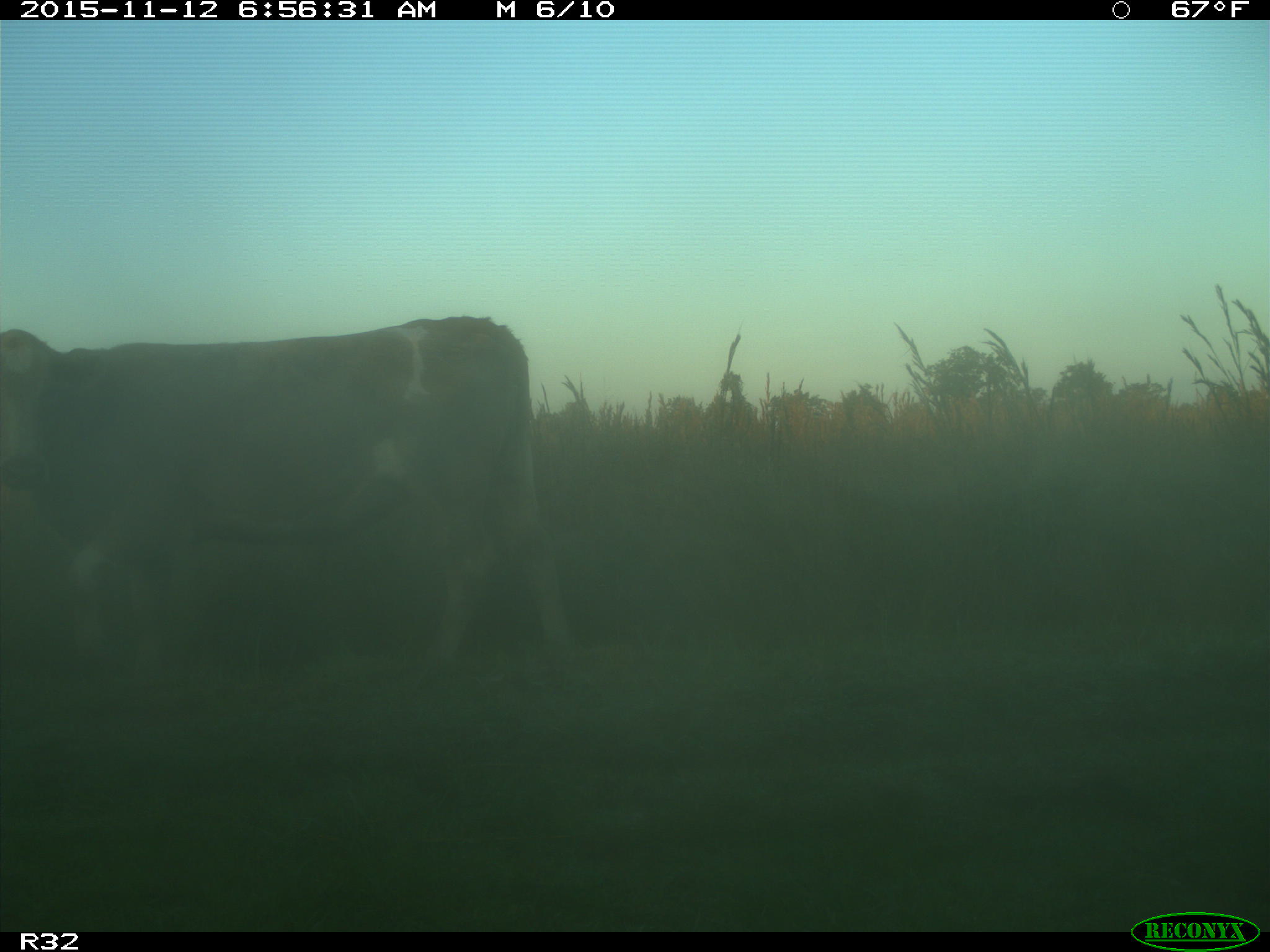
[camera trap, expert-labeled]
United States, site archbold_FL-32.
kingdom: Animalia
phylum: Chordata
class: Mammalia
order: Artiodactyla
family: Bovidae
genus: Bos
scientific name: Bos taurus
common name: domestic cow